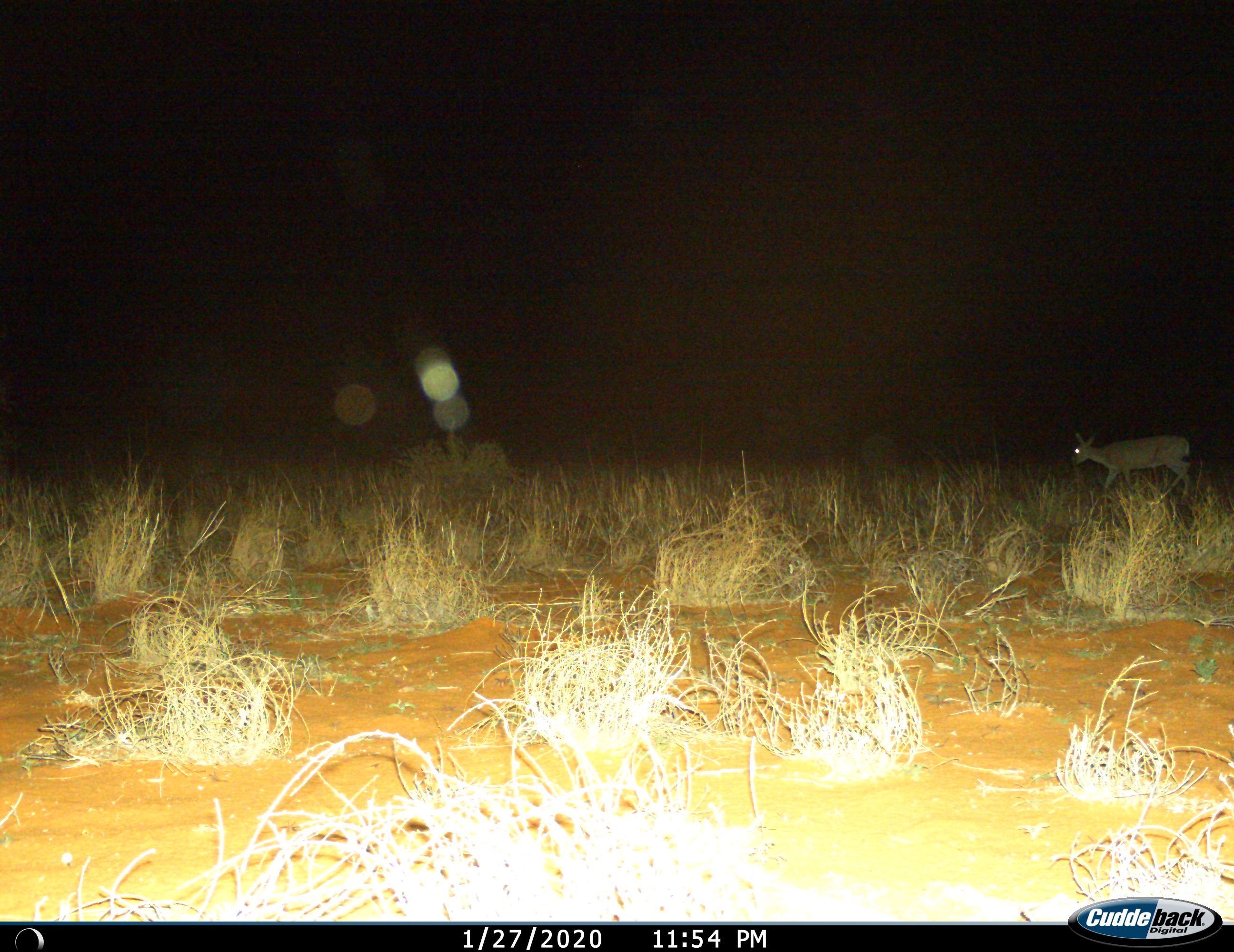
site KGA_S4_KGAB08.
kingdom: Animalia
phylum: Chordata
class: Mammalia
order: Artiodactyla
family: Bovidae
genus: Raphicerus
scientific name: Raphicerus campestris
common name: steenbok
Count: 1.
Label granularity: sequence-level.